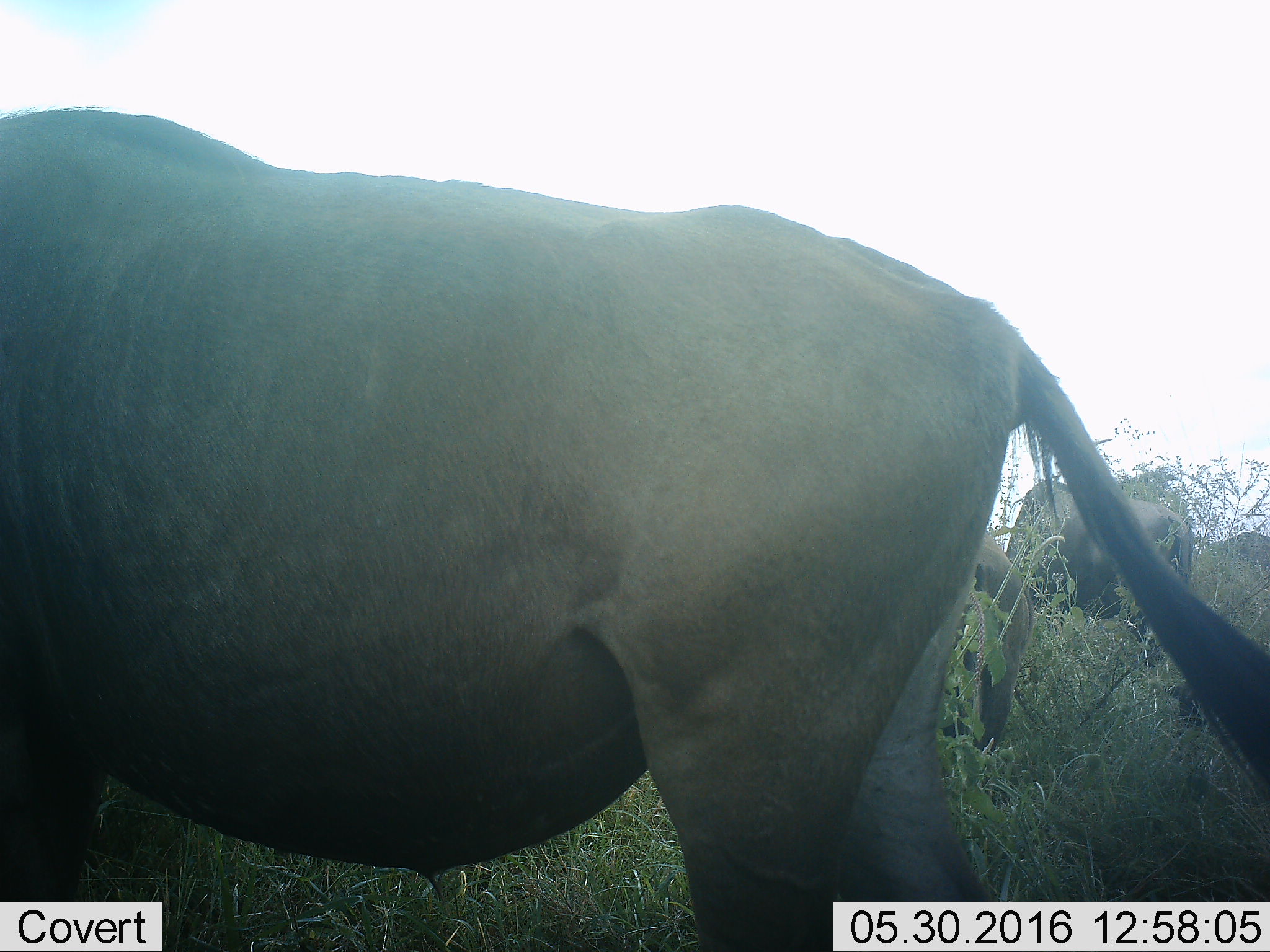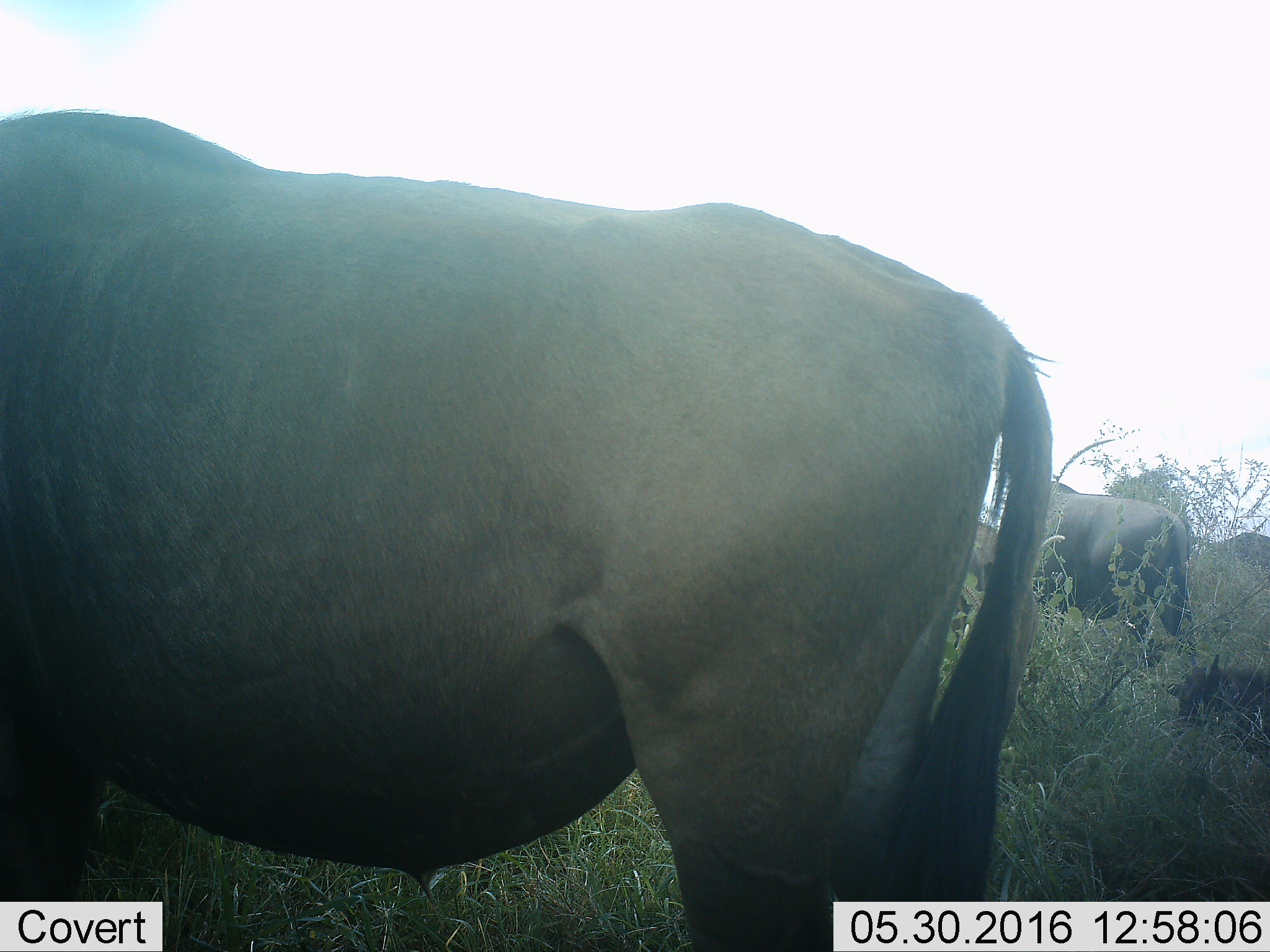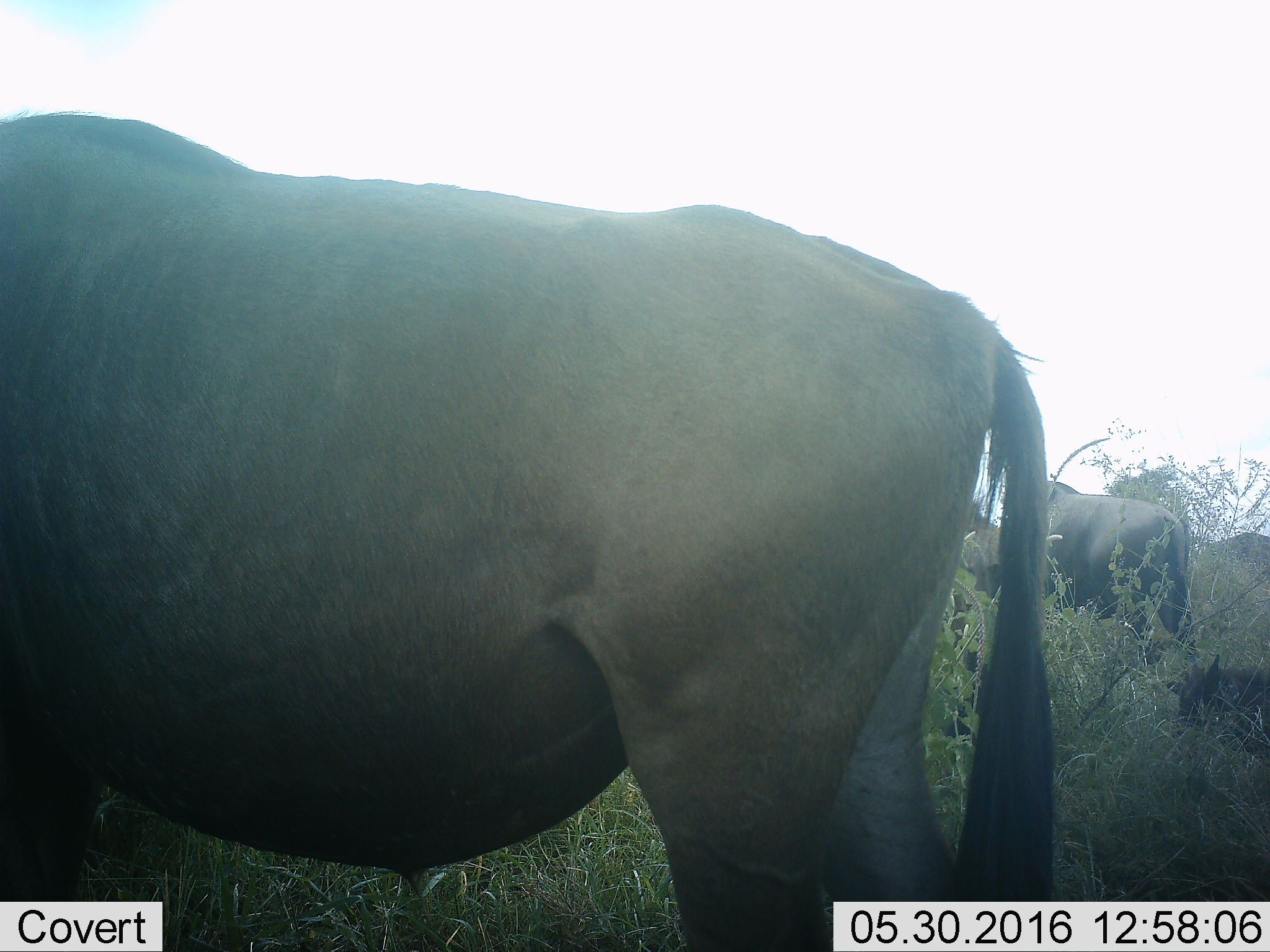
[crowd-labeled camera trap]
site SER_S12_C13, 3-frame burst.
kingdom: Animalia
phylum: Chordata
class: Mammalia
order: Artiodactyla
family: Bovidae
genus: Connochaetes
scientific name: Connochaetes taurinus taurinus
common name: blue wildebeest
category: wildebeestblue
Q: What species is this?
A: Wildebeestblue (blue wildebeest) (Connochaetes taurinus taurinus).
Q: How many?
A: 4.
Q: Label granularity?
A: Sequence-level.